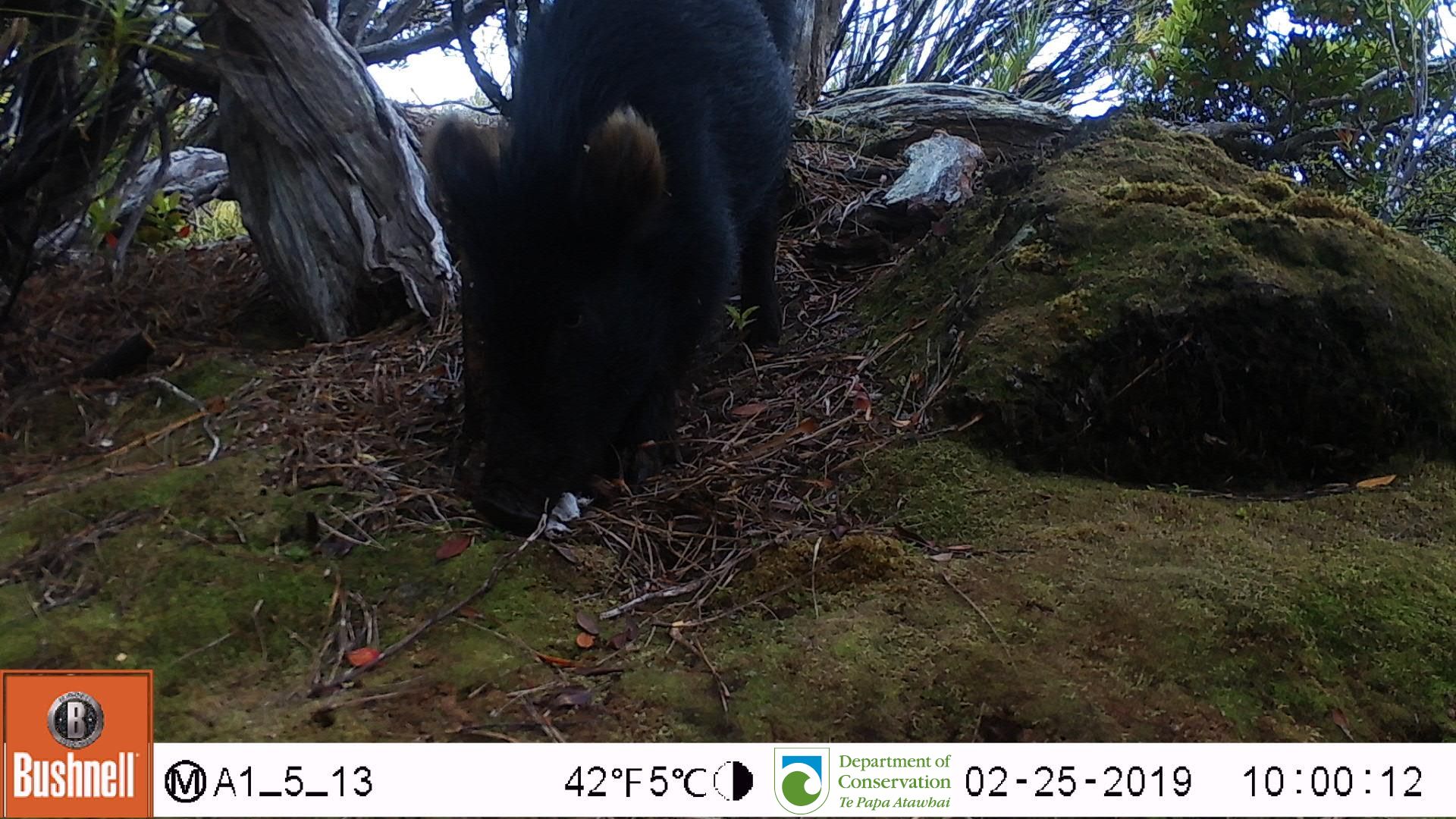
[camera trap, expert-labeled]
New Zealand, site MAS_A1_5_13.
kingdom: Animalia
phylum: Chordata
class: Mammalia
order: Artiodactyla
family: Suidae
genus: Sus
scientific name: Sus scrofa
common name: pig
Pig (Sus scrofa).